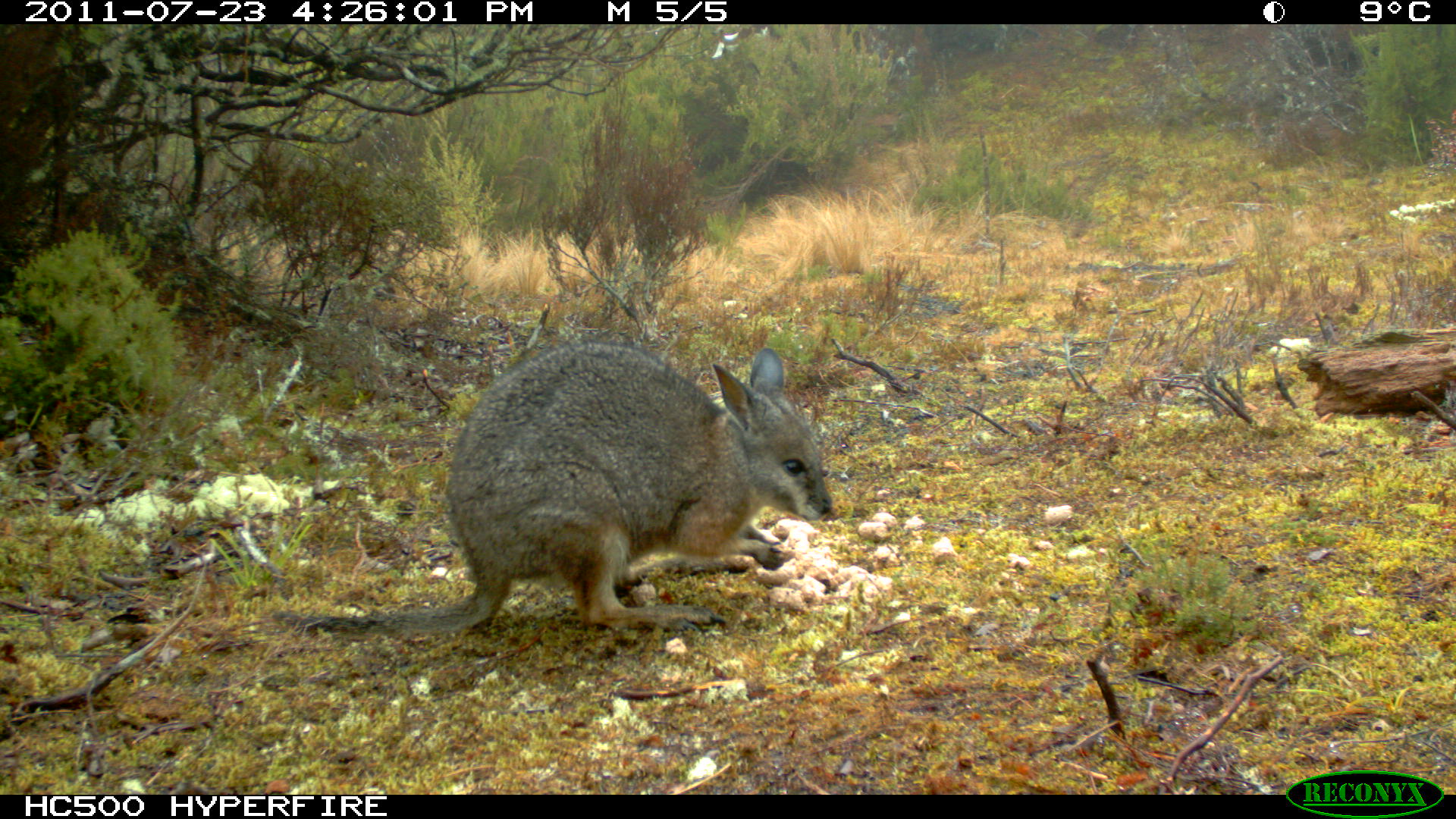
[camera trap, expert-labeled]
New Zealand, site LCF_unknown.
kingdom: Animalia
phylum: Chordata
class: Mammalia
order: Diprotodontia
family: Macropodidae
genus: Notamacropus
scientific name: Notamacropus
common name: wallaby